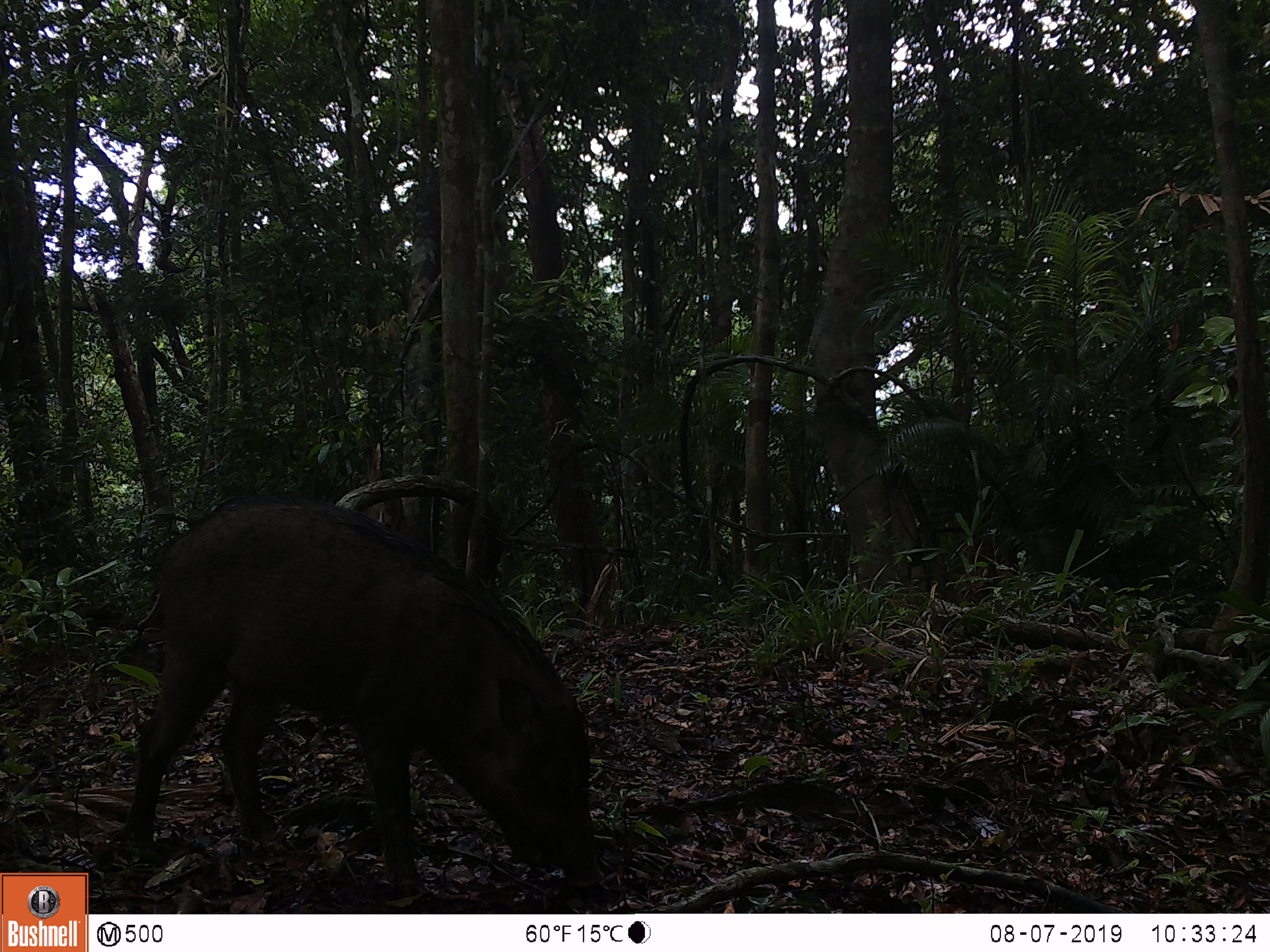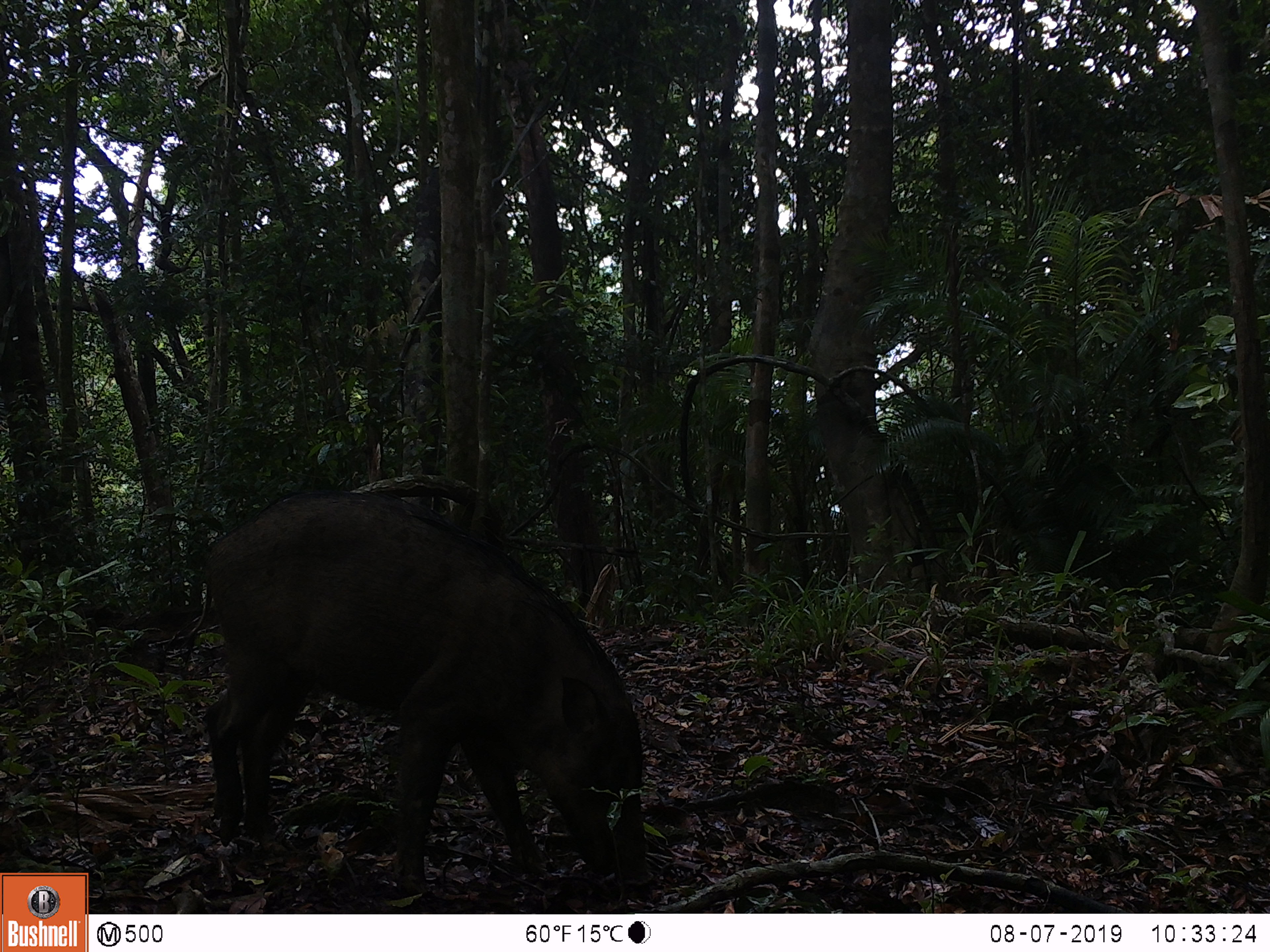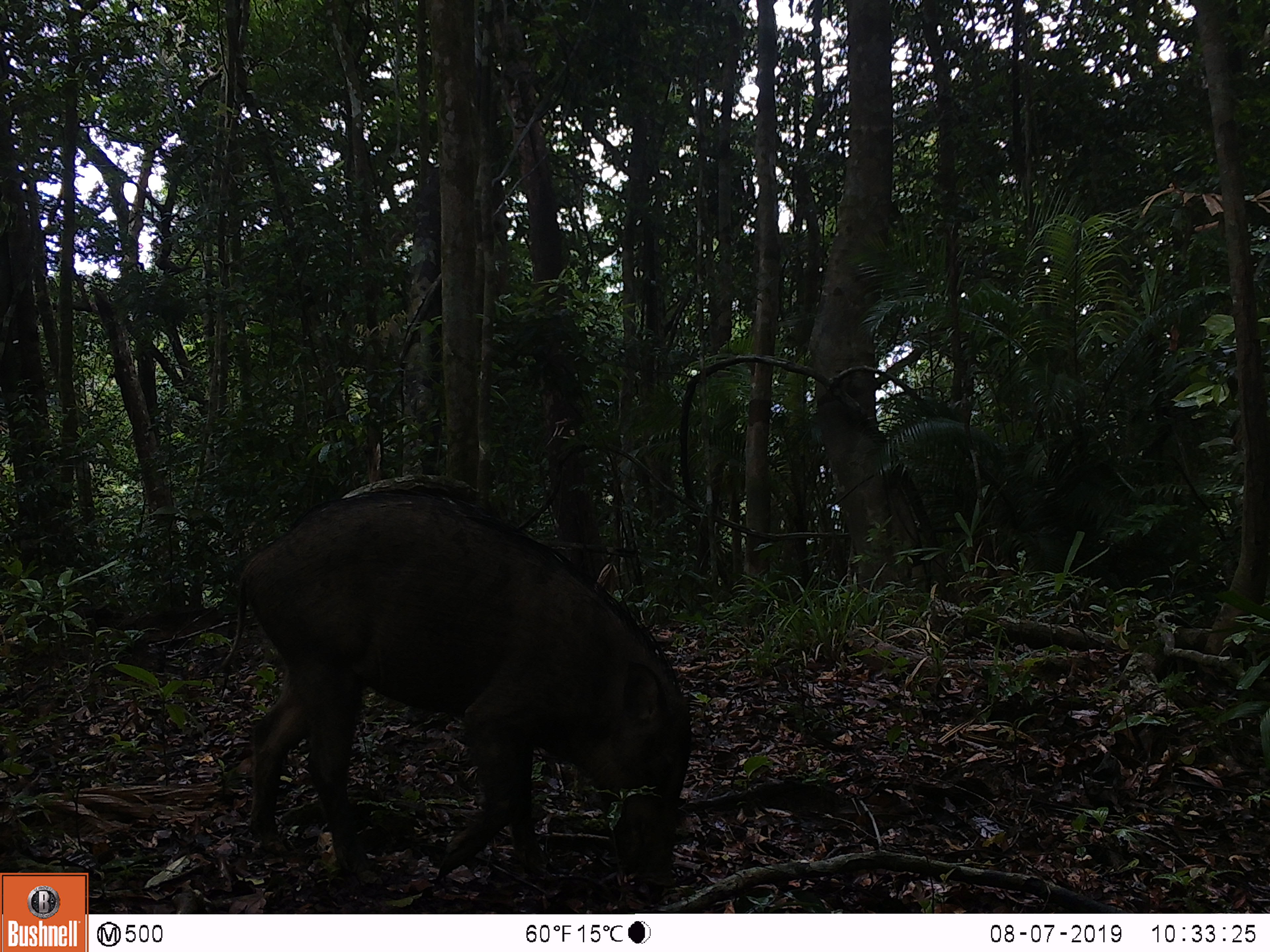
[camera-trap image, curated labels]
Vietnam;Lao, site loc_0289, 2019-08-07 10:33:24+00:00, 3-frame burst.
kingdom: Animalia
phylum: Chordata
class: Mammalia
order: Artiodactyla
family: Suidae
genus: Sus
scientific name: Sus scrofa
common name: eurasian wild pig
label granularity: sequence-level